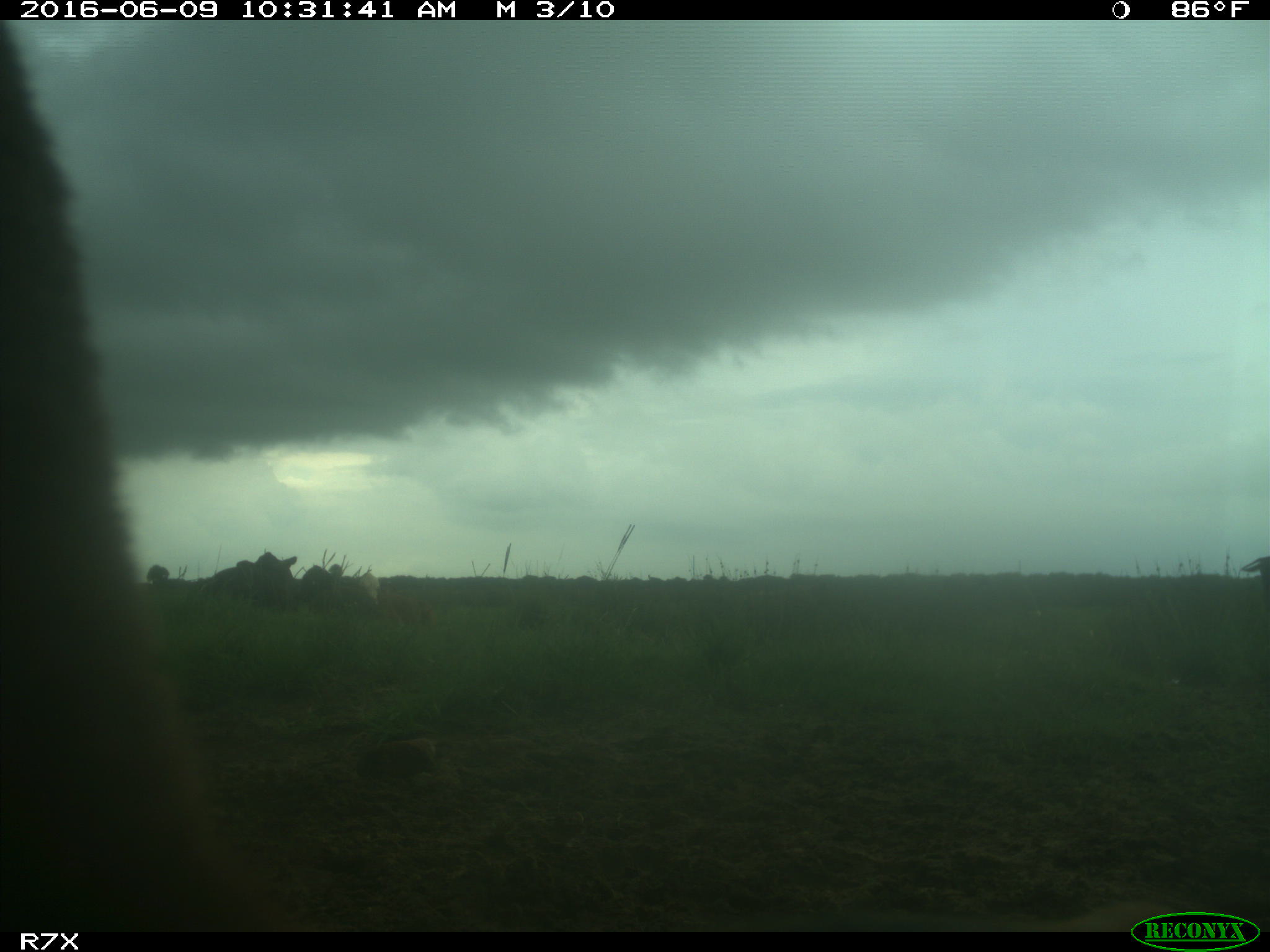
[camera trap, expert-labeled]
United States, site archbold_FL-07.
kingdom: Animalia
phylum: Chordata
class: Mammalia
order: Artiodactyla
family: Bovidae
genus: Bos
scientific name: Bos taurus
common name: domestic cow